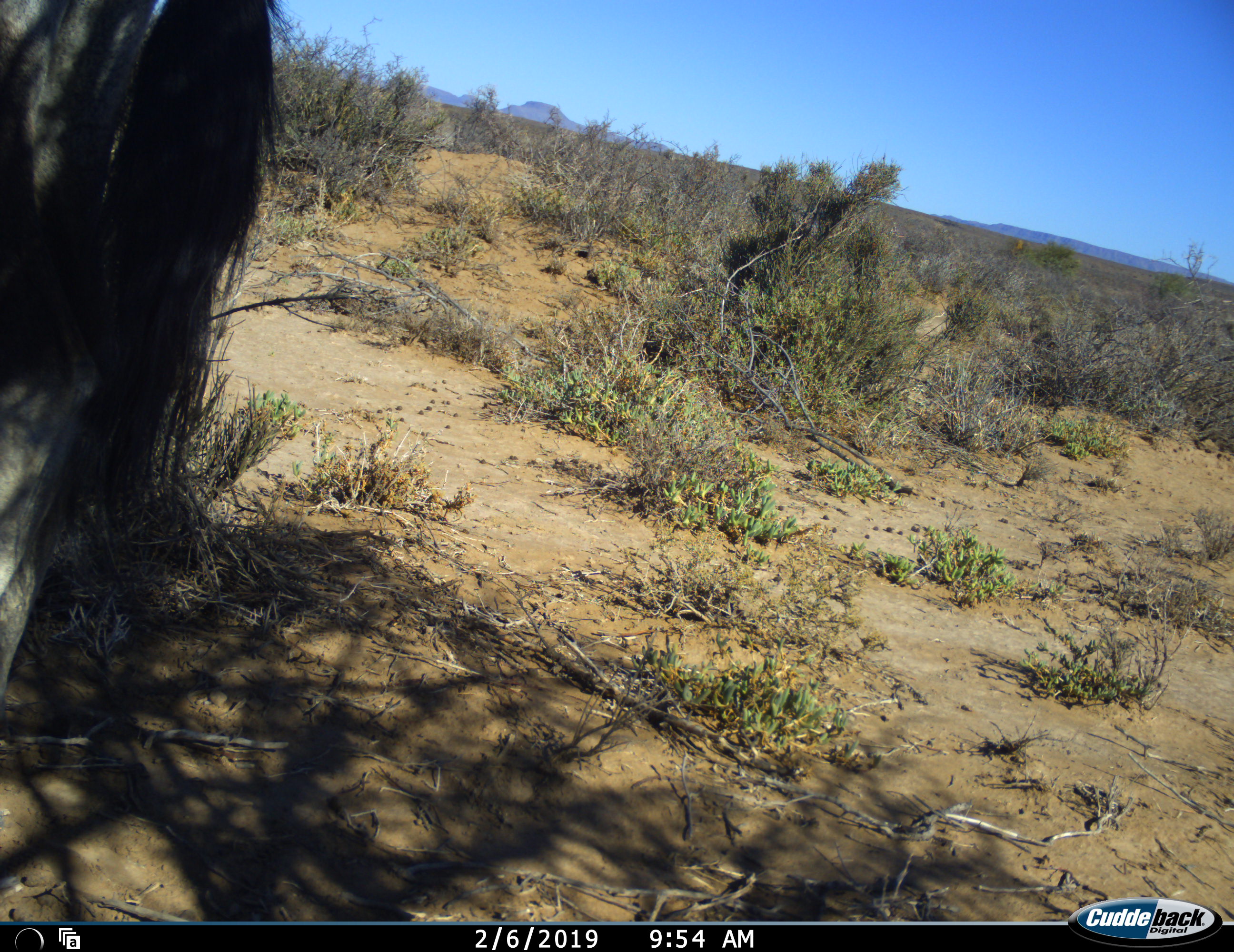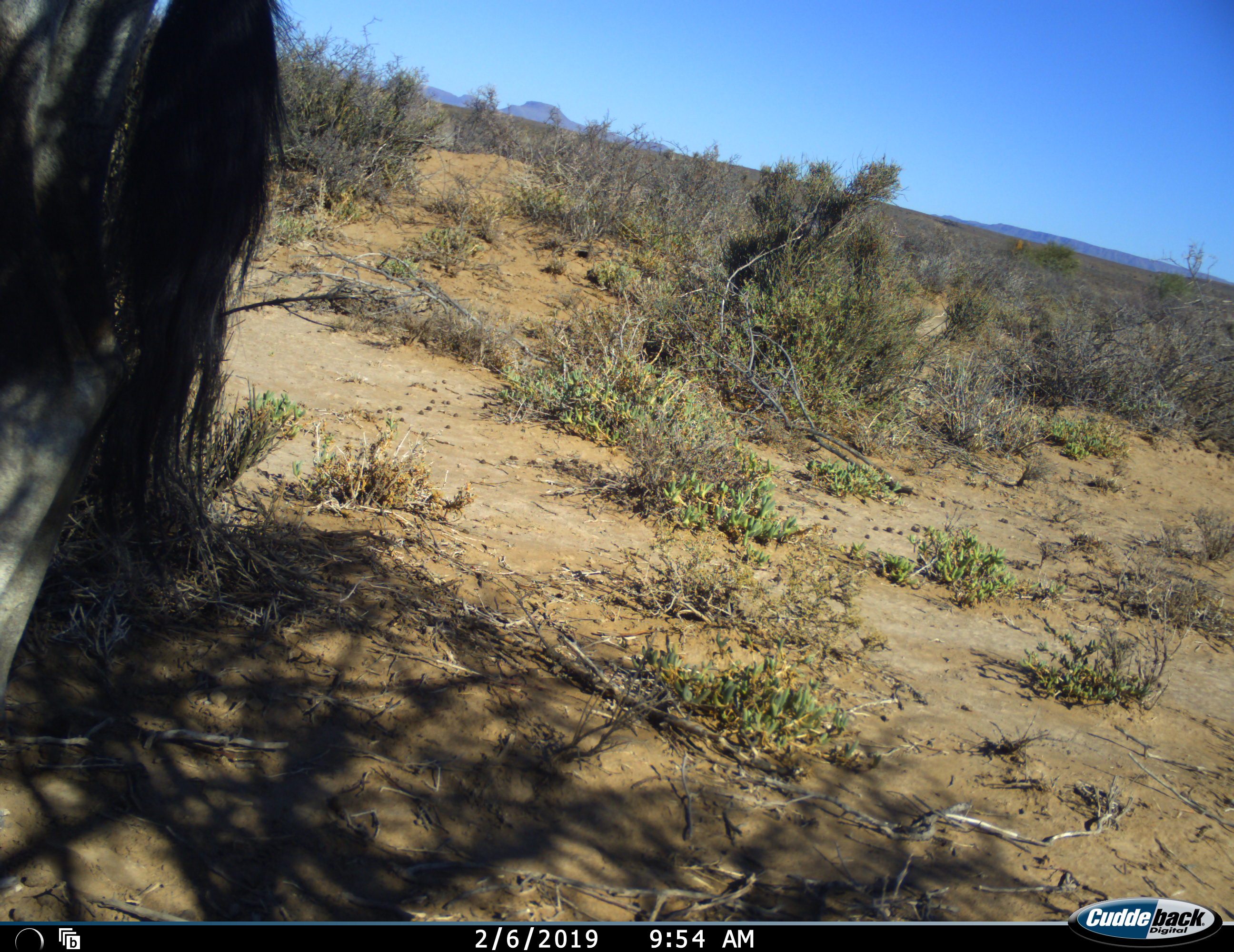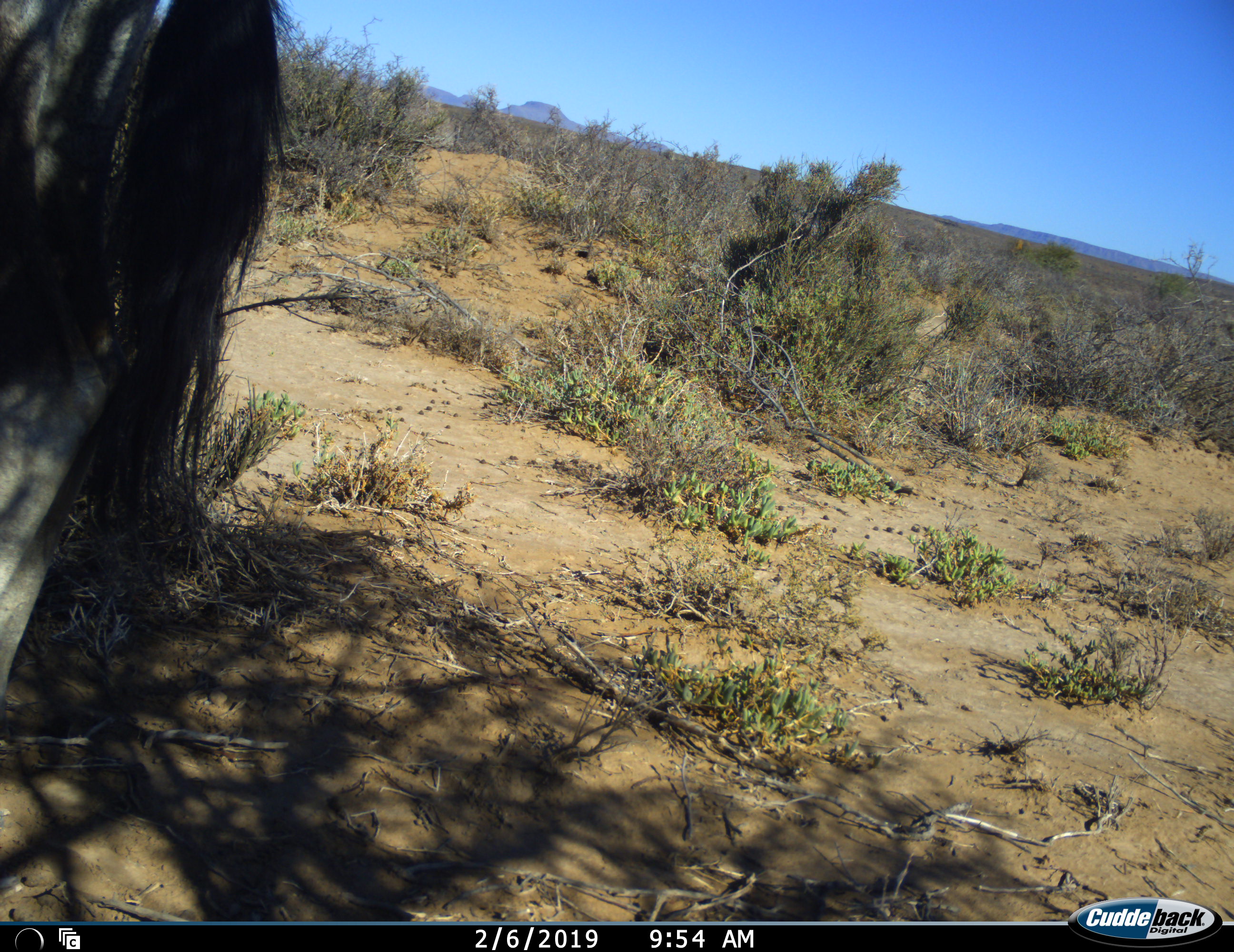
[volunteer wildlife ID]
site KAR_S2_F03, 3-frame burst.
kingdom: Animalia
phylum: Chordata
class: Mammalia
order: Artiodactyla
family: Bovidae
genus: Oryx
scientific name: Oryx gazella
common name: gemsbok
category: oryx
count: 1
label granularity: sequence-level